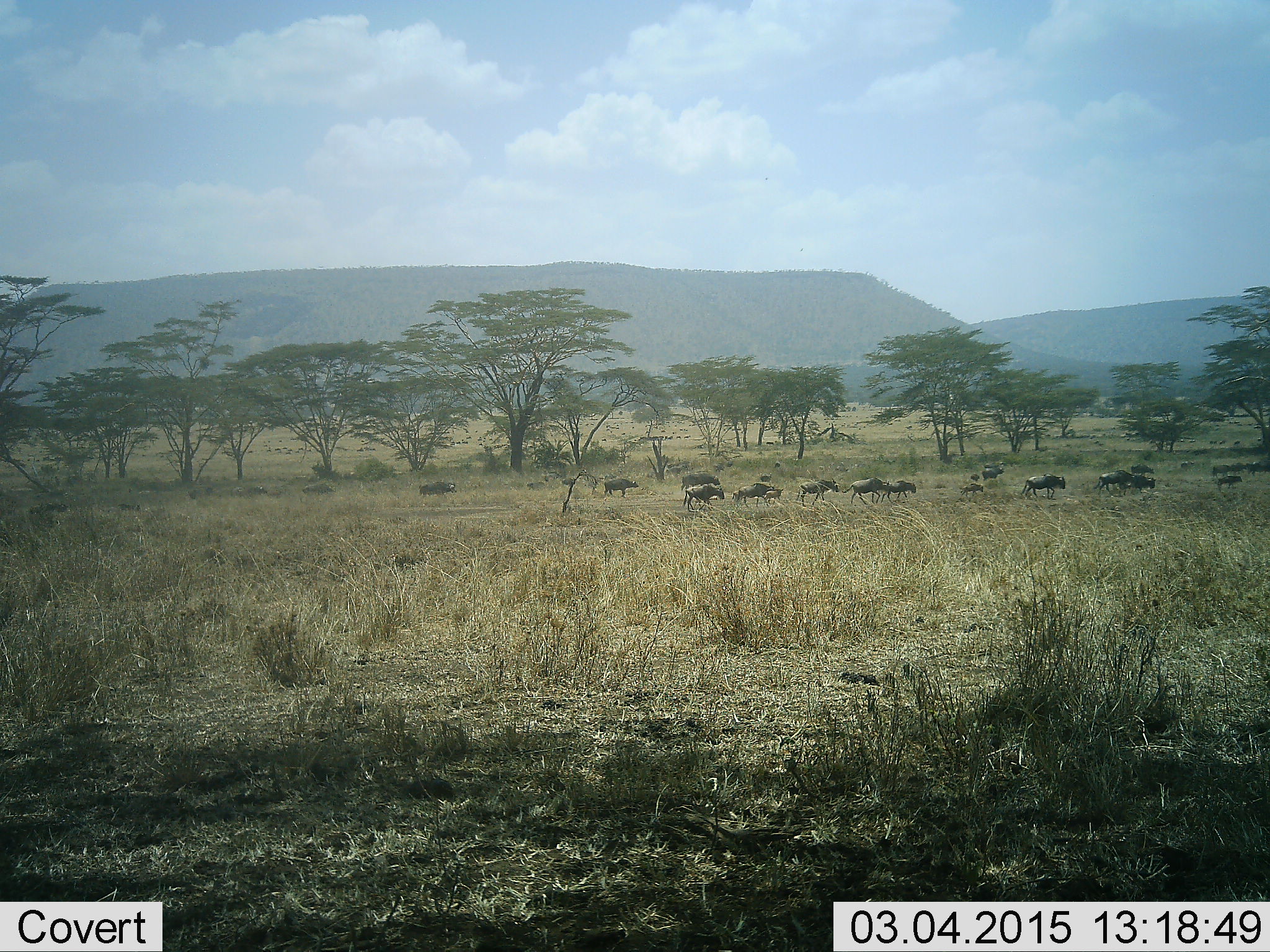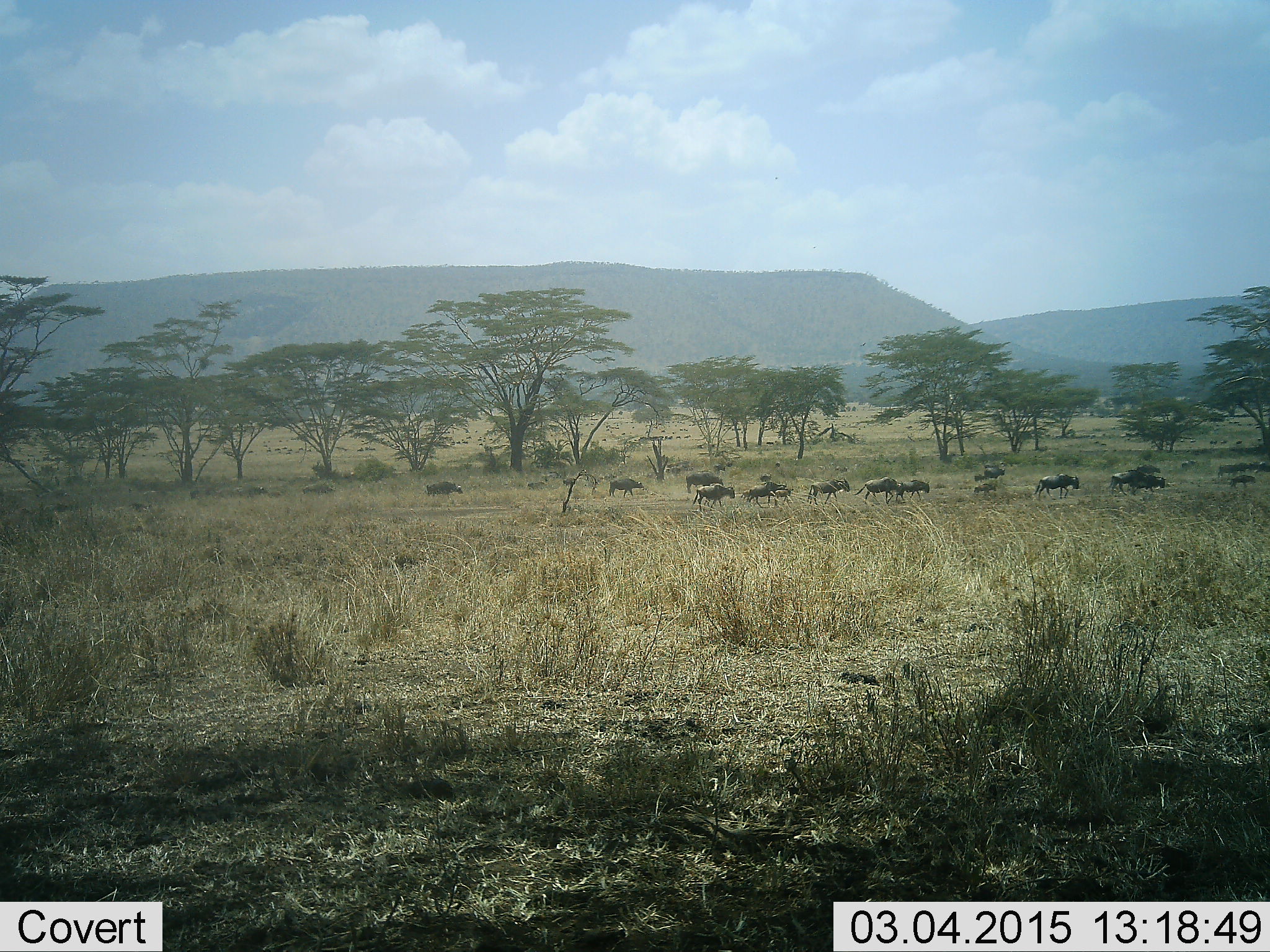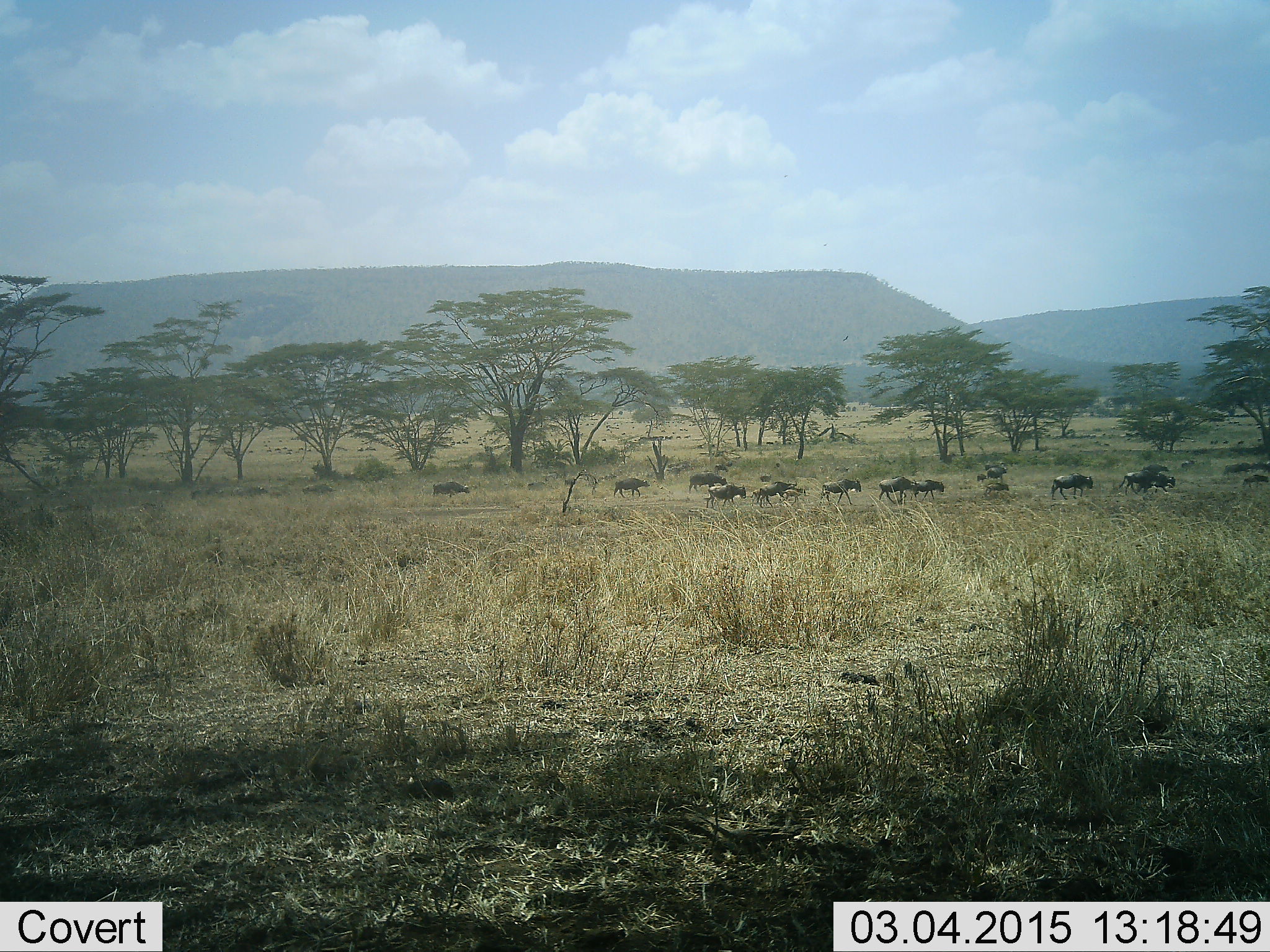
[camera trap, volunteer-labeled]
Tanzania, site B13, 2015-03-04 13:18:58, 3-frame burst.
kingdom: Animalia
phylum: Chordata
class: Mammalia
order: Artiodactyla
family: Bovidae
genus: Connochaetes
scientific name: Connochaetes taurinus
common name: blue wildebeest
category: wildebeest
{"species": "wildebeest (blue wildebeest) (Connochaetes taurinus)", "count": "11-50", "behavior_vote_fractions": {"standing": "17%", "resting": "0%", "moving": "100%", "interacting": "0%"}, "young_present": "17%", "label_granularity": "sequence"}